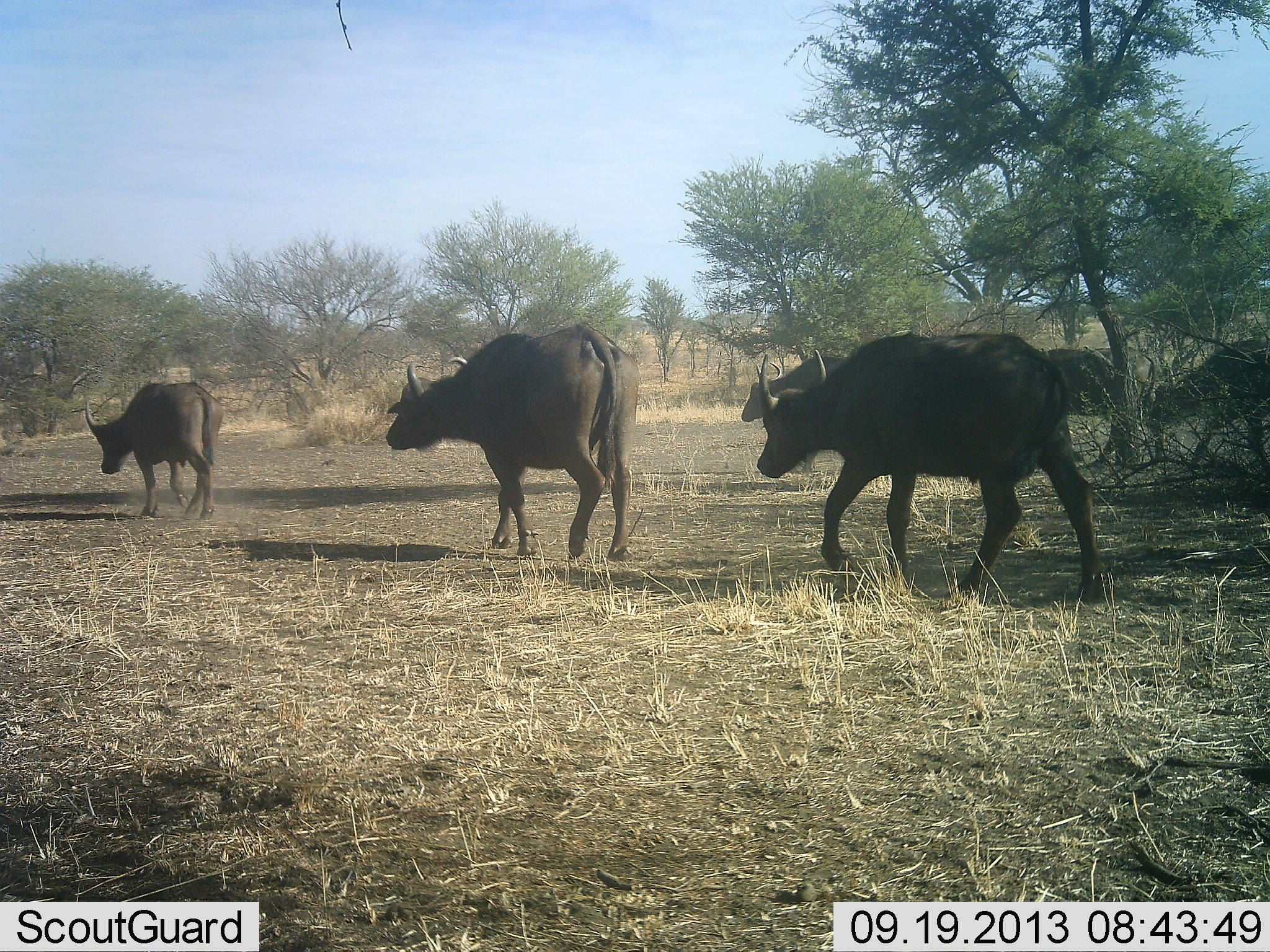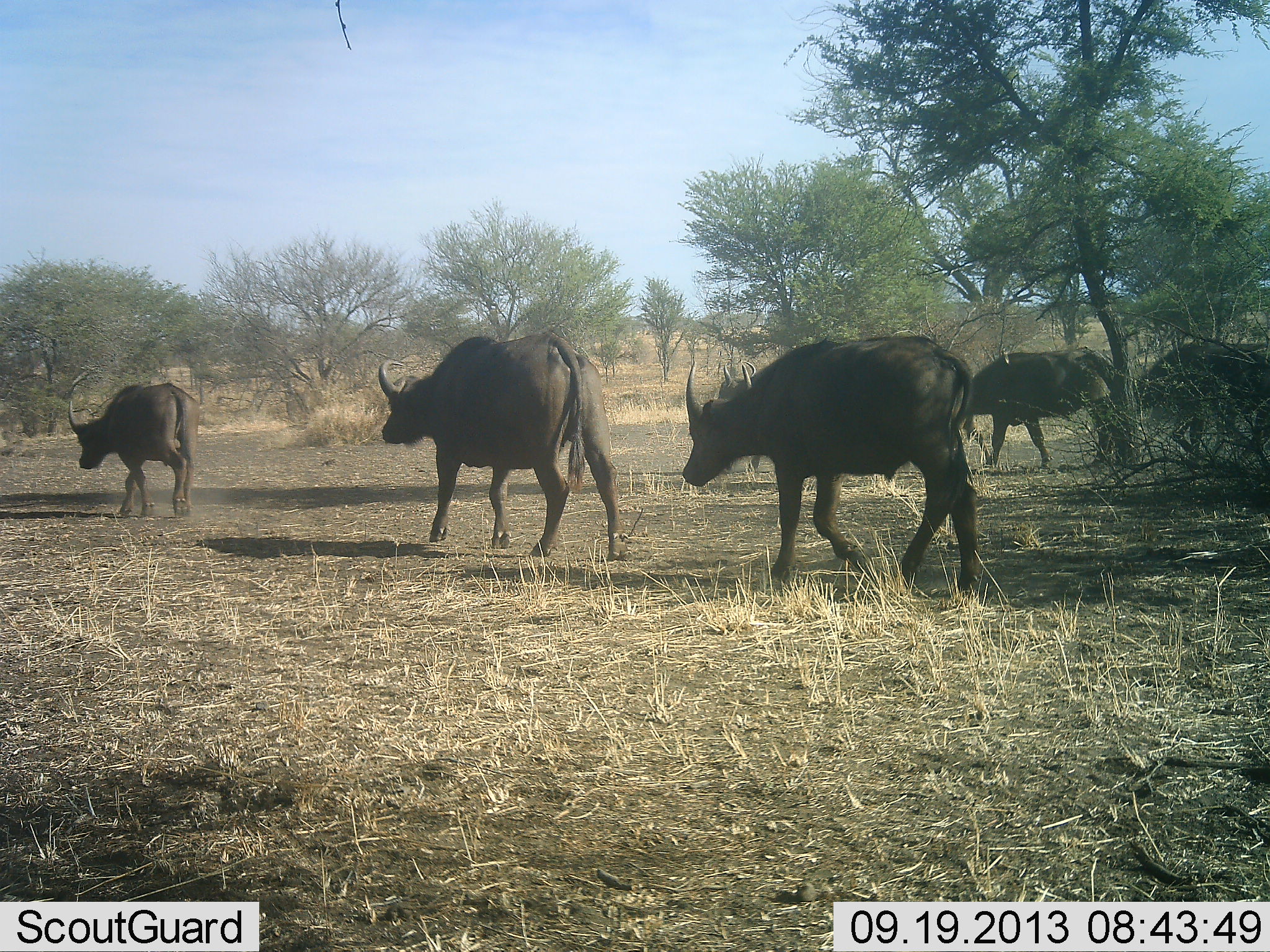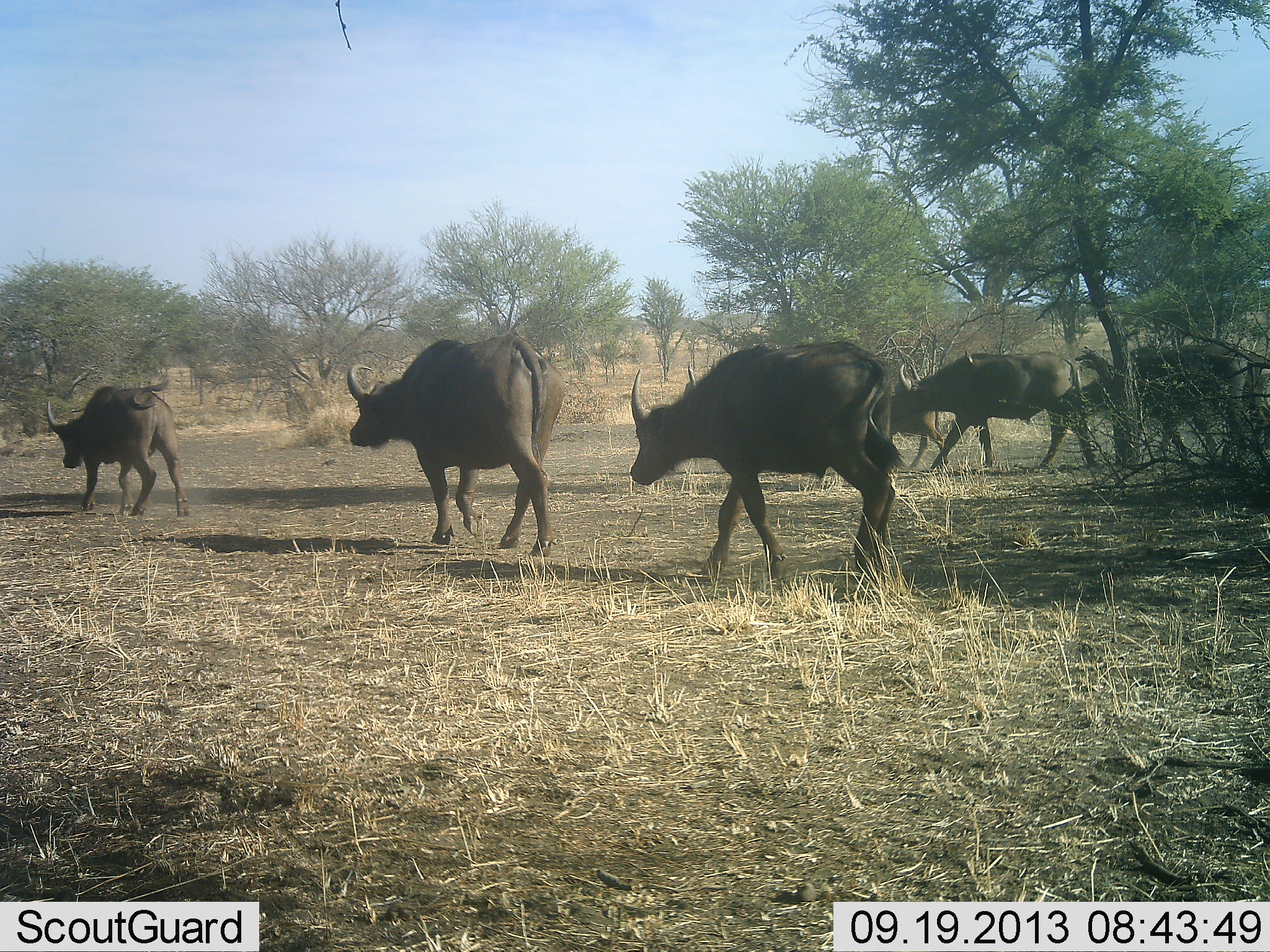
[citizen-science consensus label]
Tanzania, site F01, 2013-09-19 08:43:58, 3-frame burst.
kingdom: Animalia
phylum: Chordata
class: Mammalia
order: Artiodactyla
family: Bovidae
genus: Syncerus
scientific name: Syncerus caffer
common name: cape buffalo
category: buffalo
Buffalo (cape buffalo) (Syncerus caffer), count 6. Behavior (volunteer vote fractions): standing 0%, resting 0%, moving 100%, interacting 0%. Young present (vote fraction): 6%. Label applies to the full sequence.